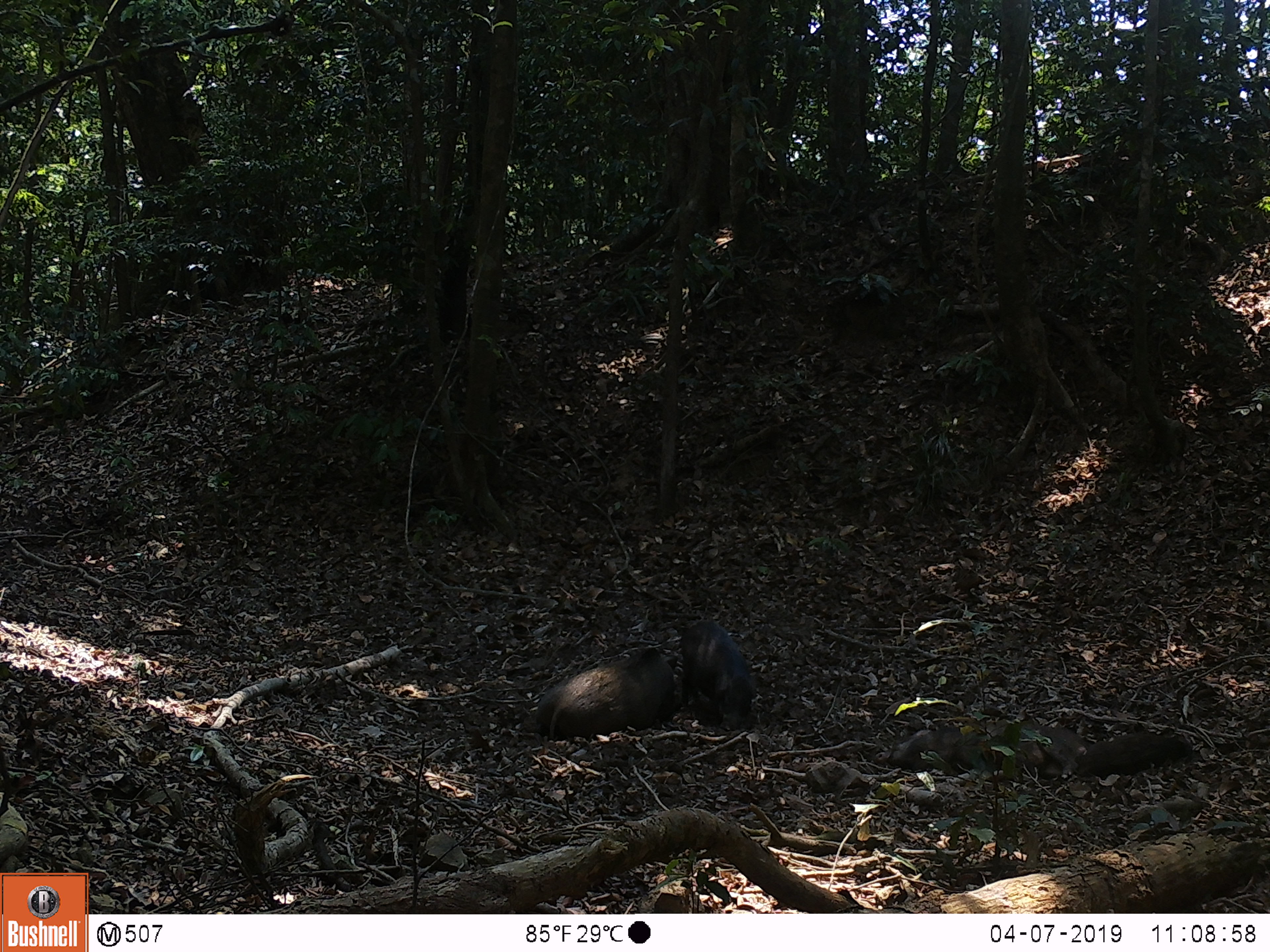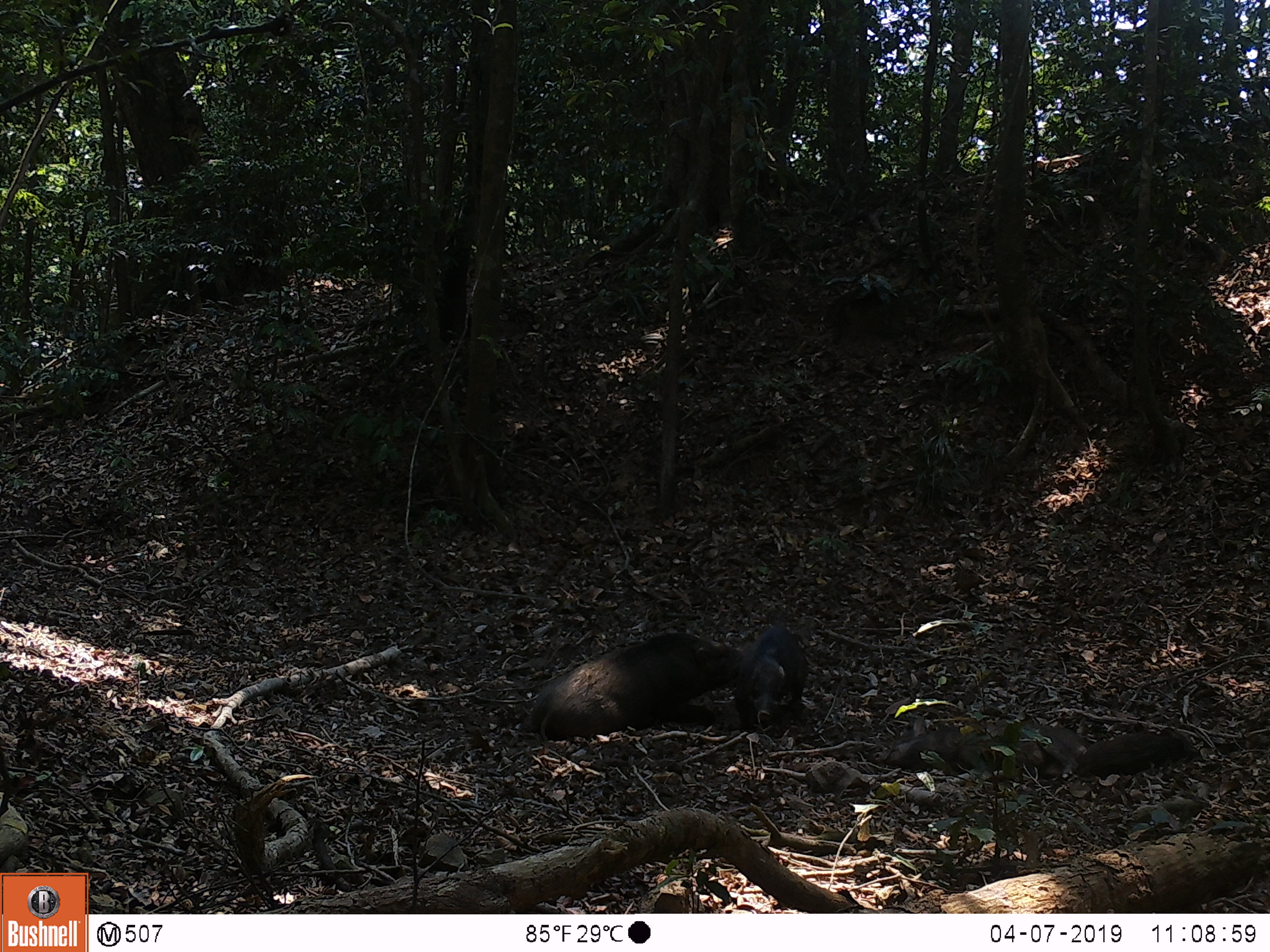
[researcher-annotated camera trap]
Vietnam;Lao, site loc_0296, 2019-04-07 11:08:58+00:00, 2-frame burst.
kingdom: Animalia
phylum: Chordata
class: Mammalia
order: Artiodactyla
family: Suidae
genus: Sus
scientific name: Sus scrofa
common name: eurasian wild pig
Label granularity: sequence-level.